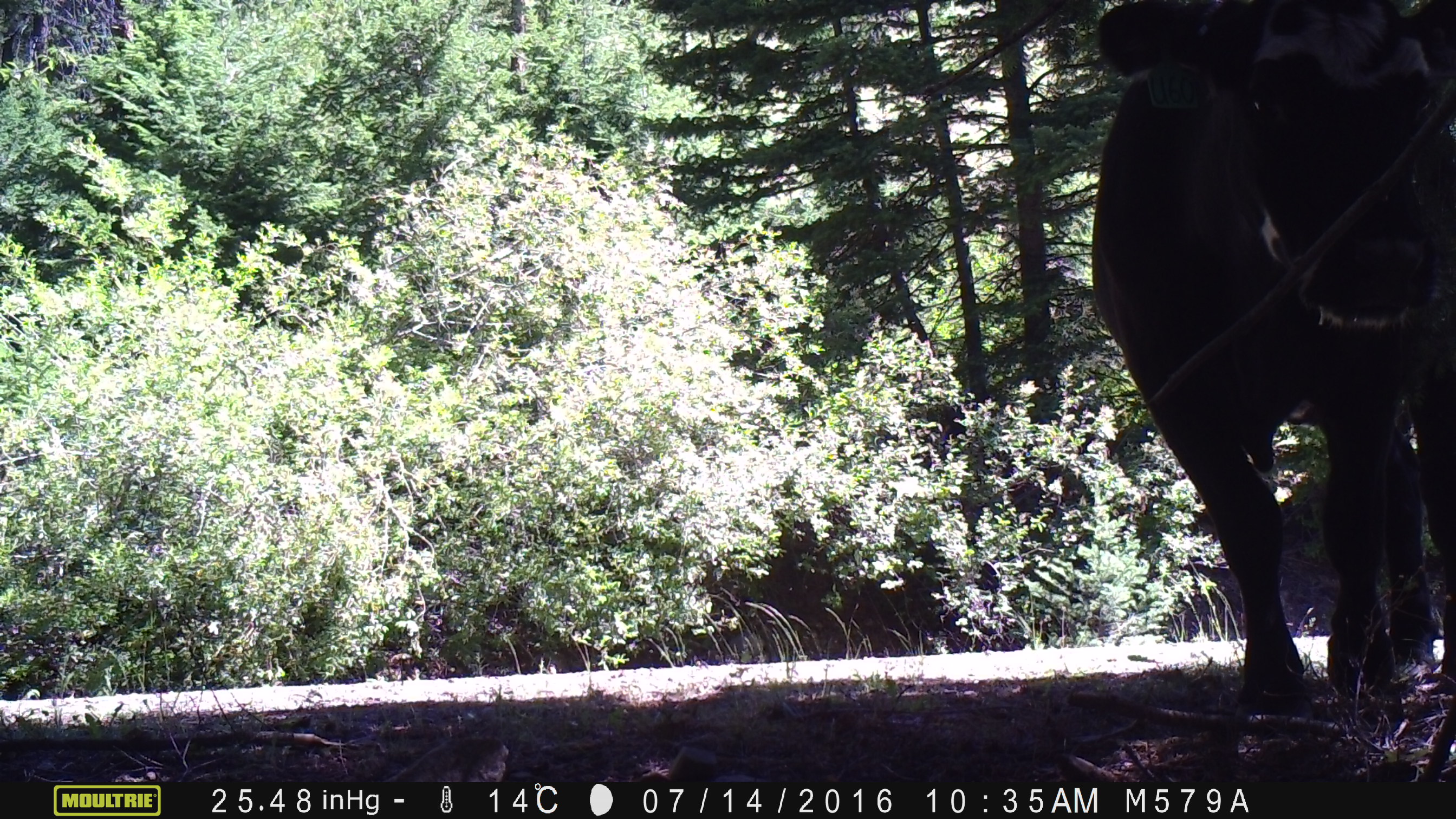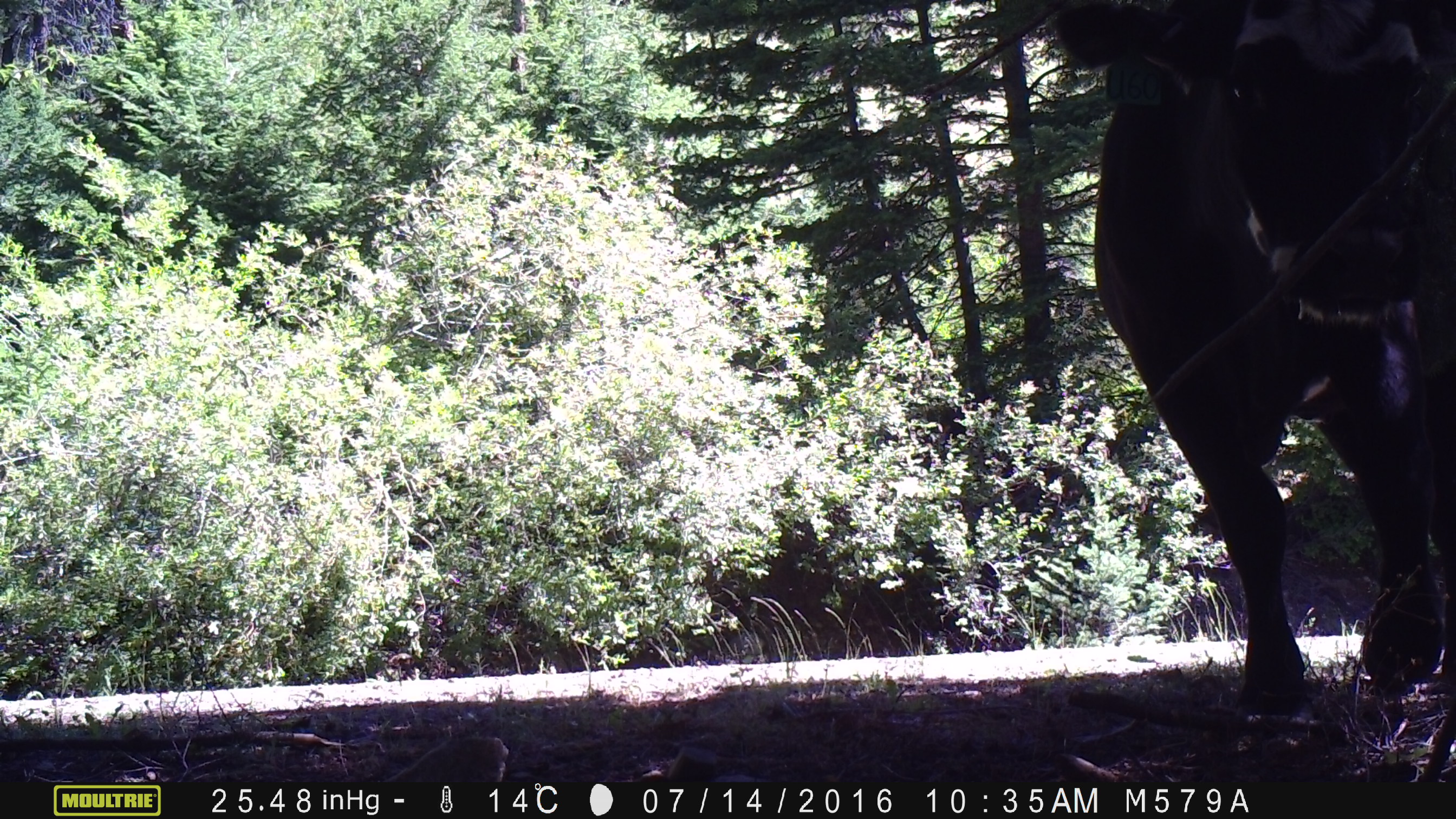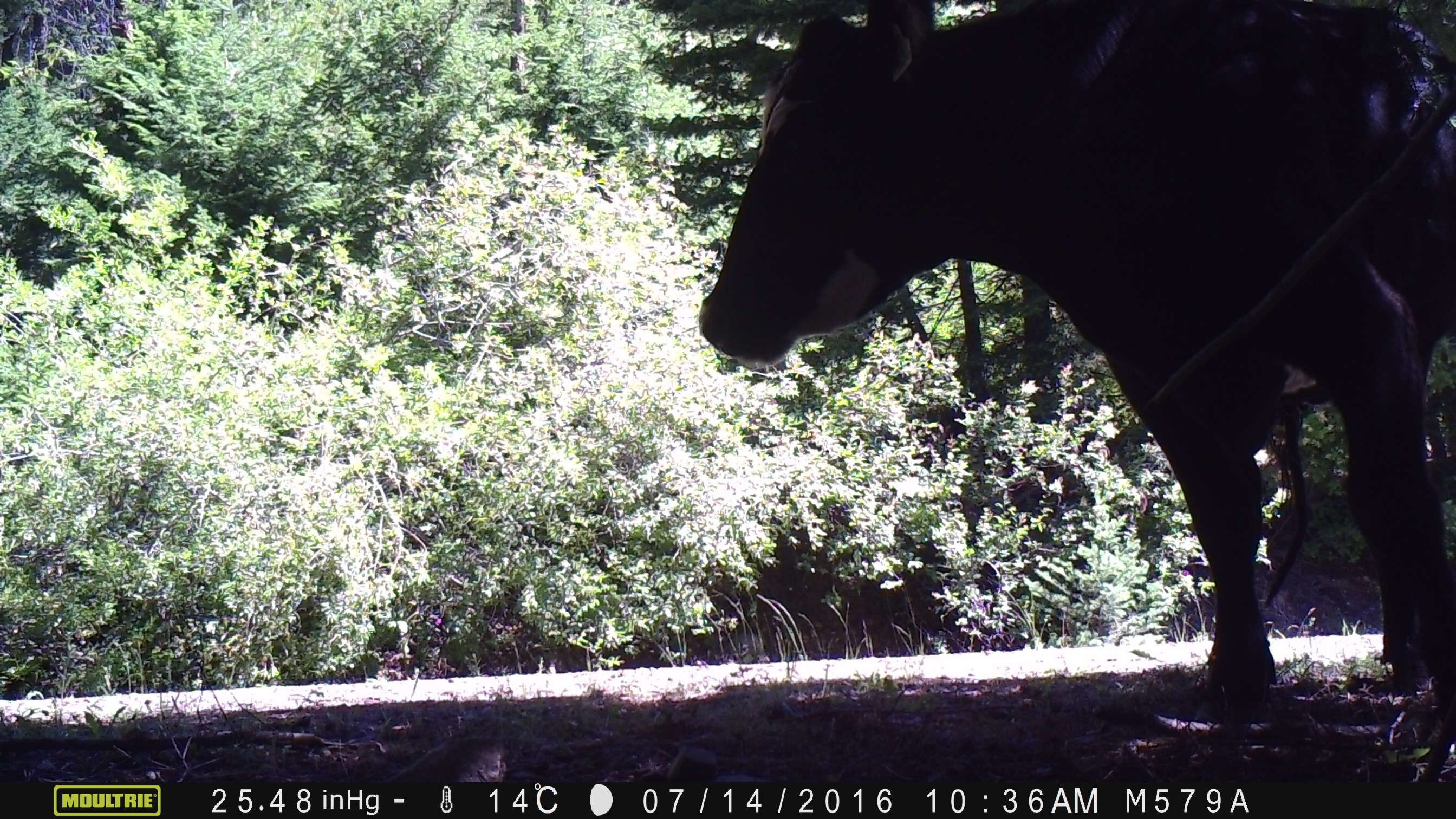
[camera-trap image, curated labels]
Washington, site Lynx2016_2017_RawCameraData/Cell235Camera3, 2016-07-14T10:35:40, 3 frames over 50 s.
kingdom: Animalia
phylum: Chordata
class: Mammalia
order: Artiodactyla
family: Bovidae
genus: Bos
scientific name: Bos taurus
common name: domestic cattle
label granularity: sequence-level